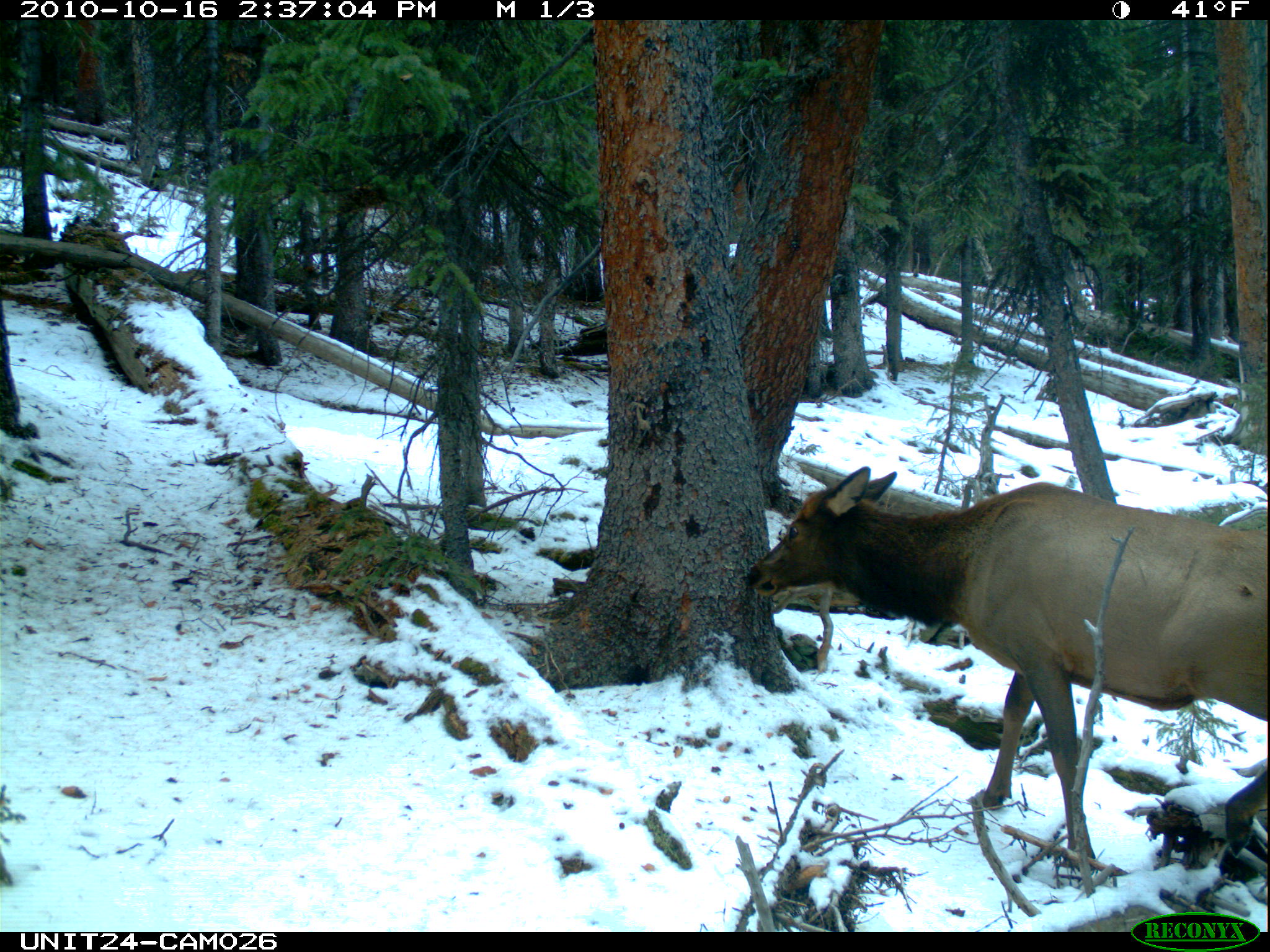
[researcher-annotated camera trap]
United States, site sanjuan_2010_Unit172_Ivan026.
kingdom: Animalia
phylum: Chordata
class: Mammalia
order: Artiodactyla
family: Cervidae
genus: Cervus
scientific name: Cervus elaphus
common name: red deer